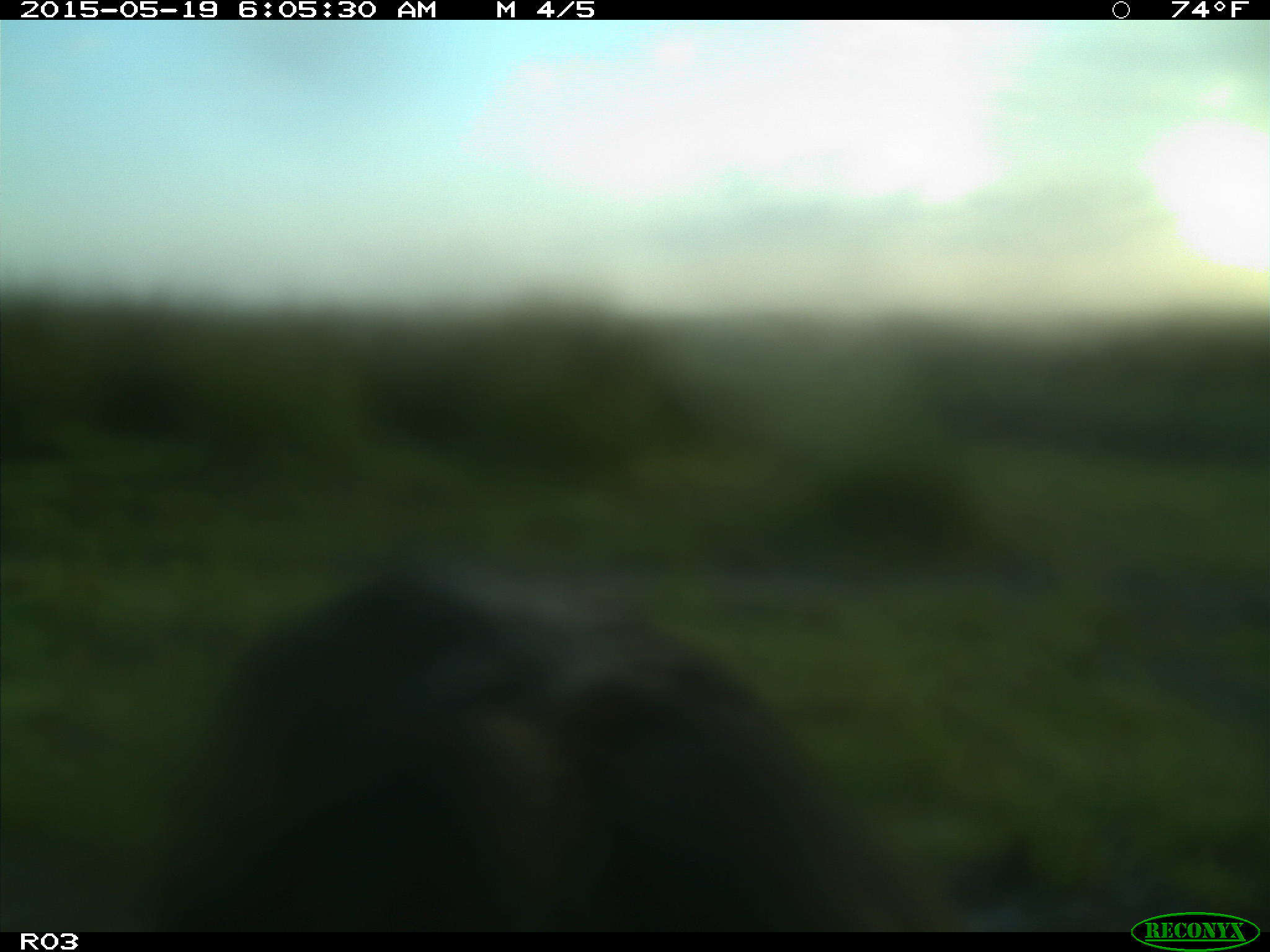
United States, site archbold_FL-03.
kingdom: Animalia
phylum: Chordata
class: Mammalia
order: Artiodactyla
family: Bovidae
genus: Bos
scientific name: Bos taurus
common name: domestic cow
Bos taurus (domestic cow).